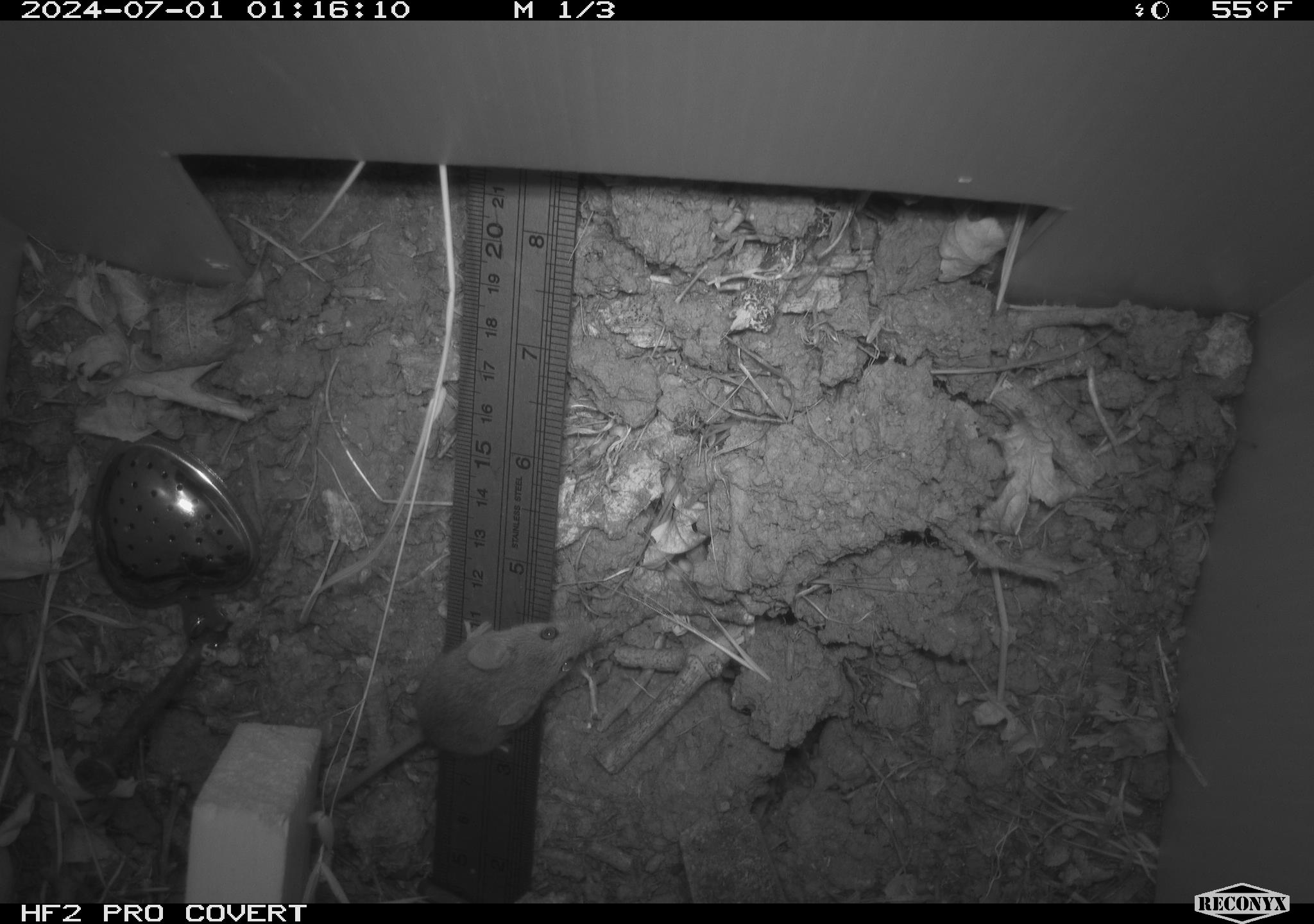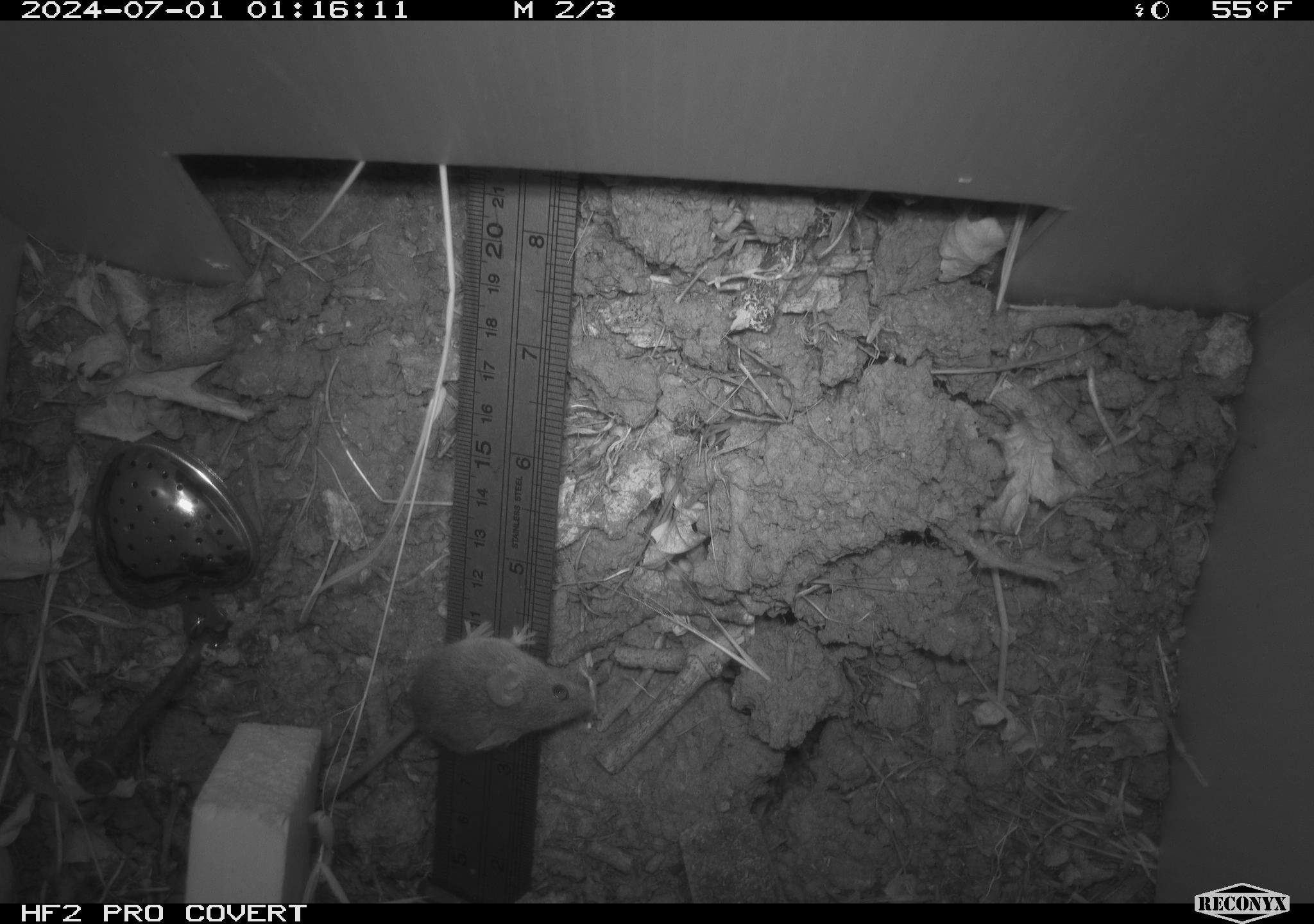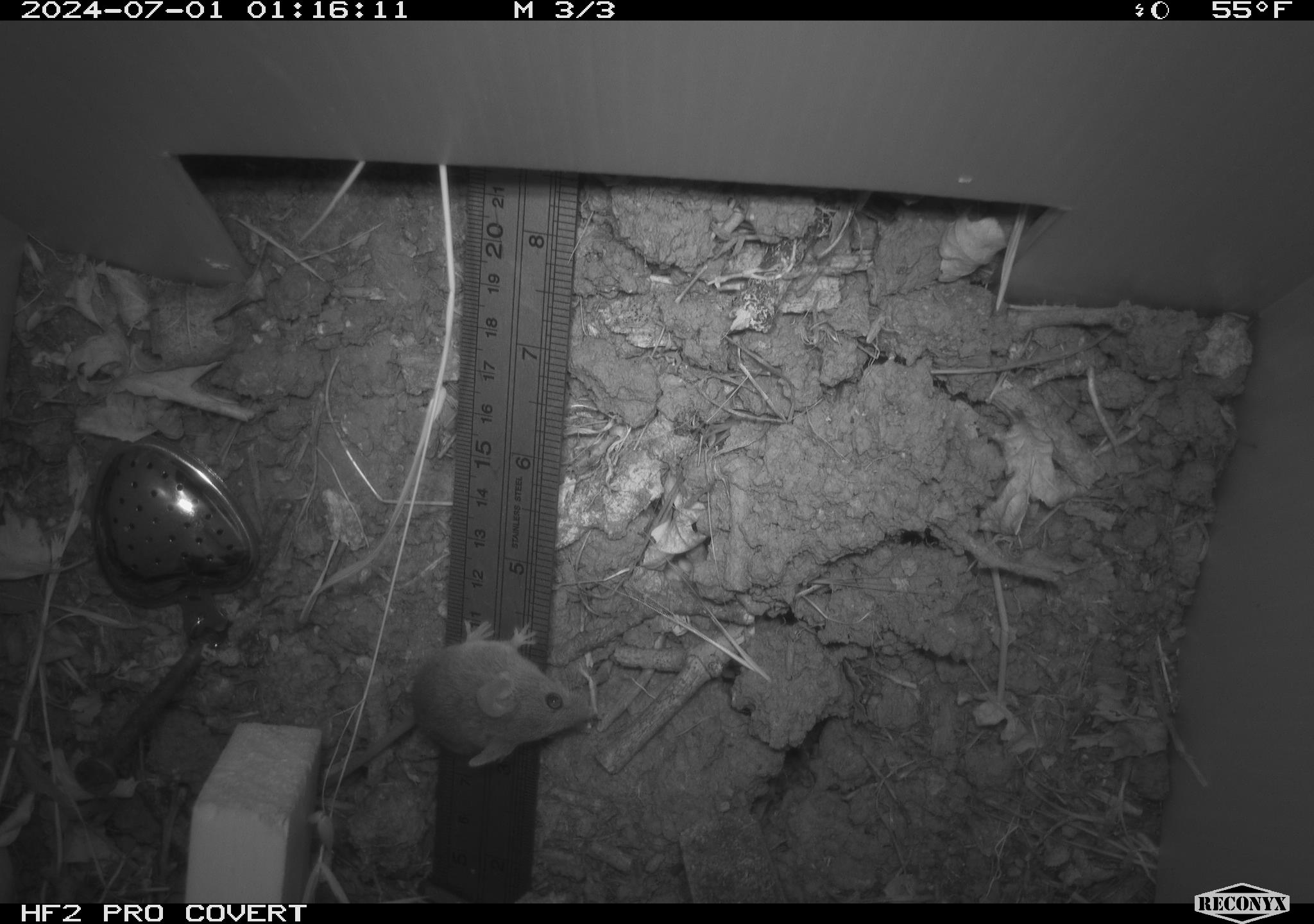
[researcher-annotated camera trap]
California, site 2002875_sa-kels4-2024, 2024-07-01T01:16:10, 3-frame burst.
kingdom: Animalia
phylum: Chordata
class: Mammalia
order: Rodentia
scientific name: Rodentia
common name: rodent